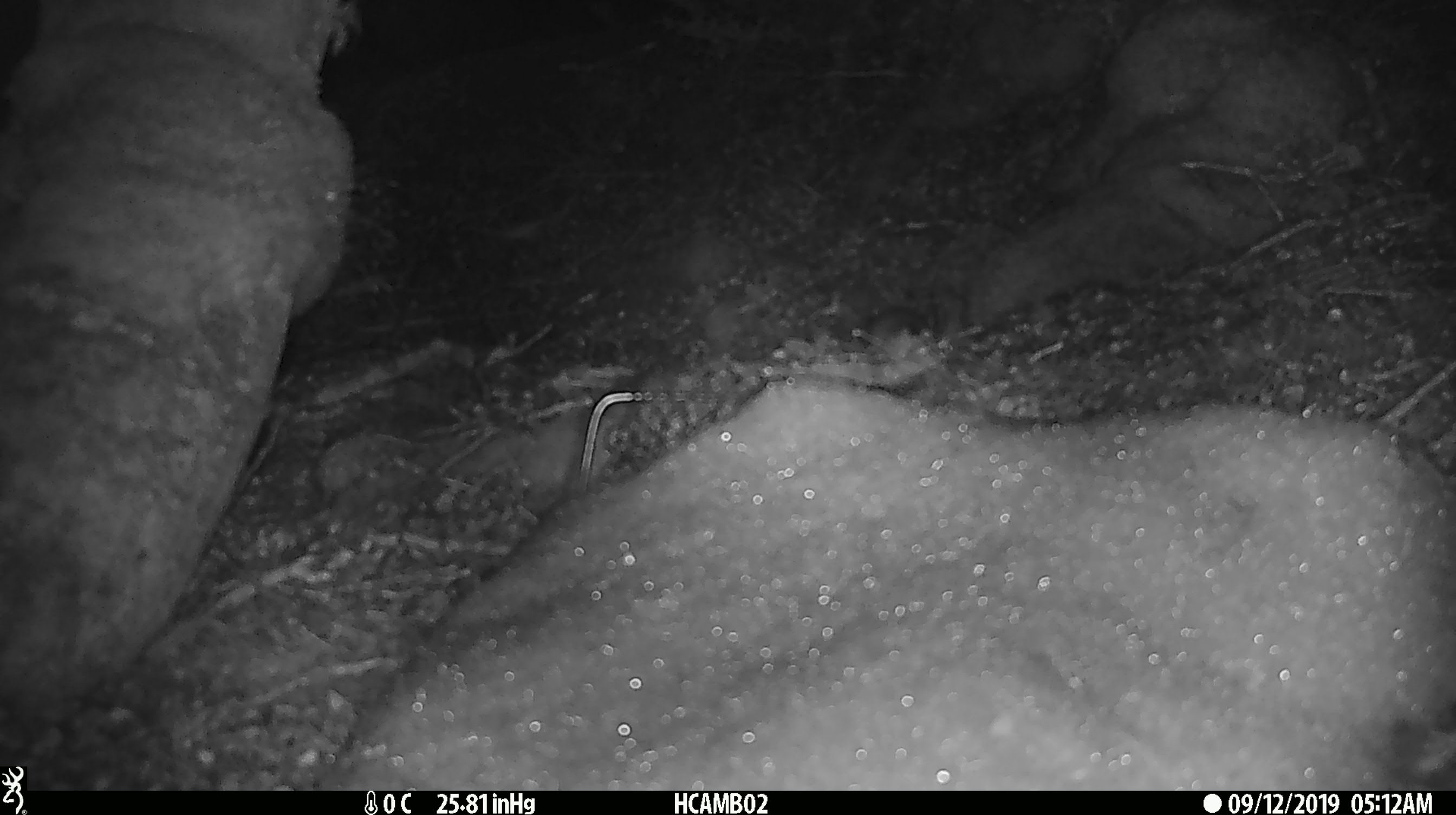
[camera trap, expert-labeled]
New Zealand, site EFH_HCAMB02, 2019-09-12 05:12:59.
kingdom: Animalia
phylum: Chordata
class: Mammalia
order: Rodentia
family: Muridae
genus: Mus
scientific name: Mus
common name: mouse